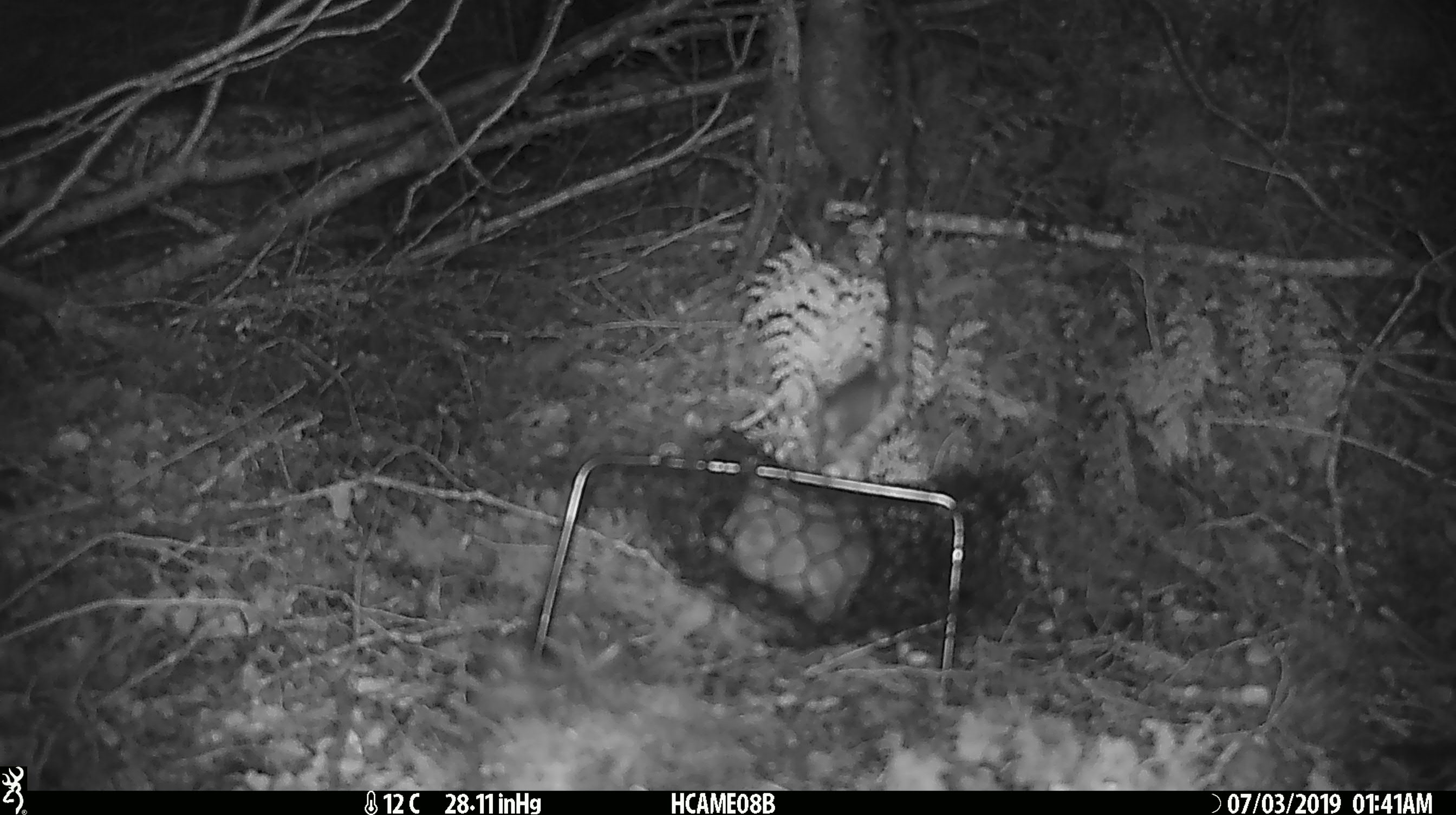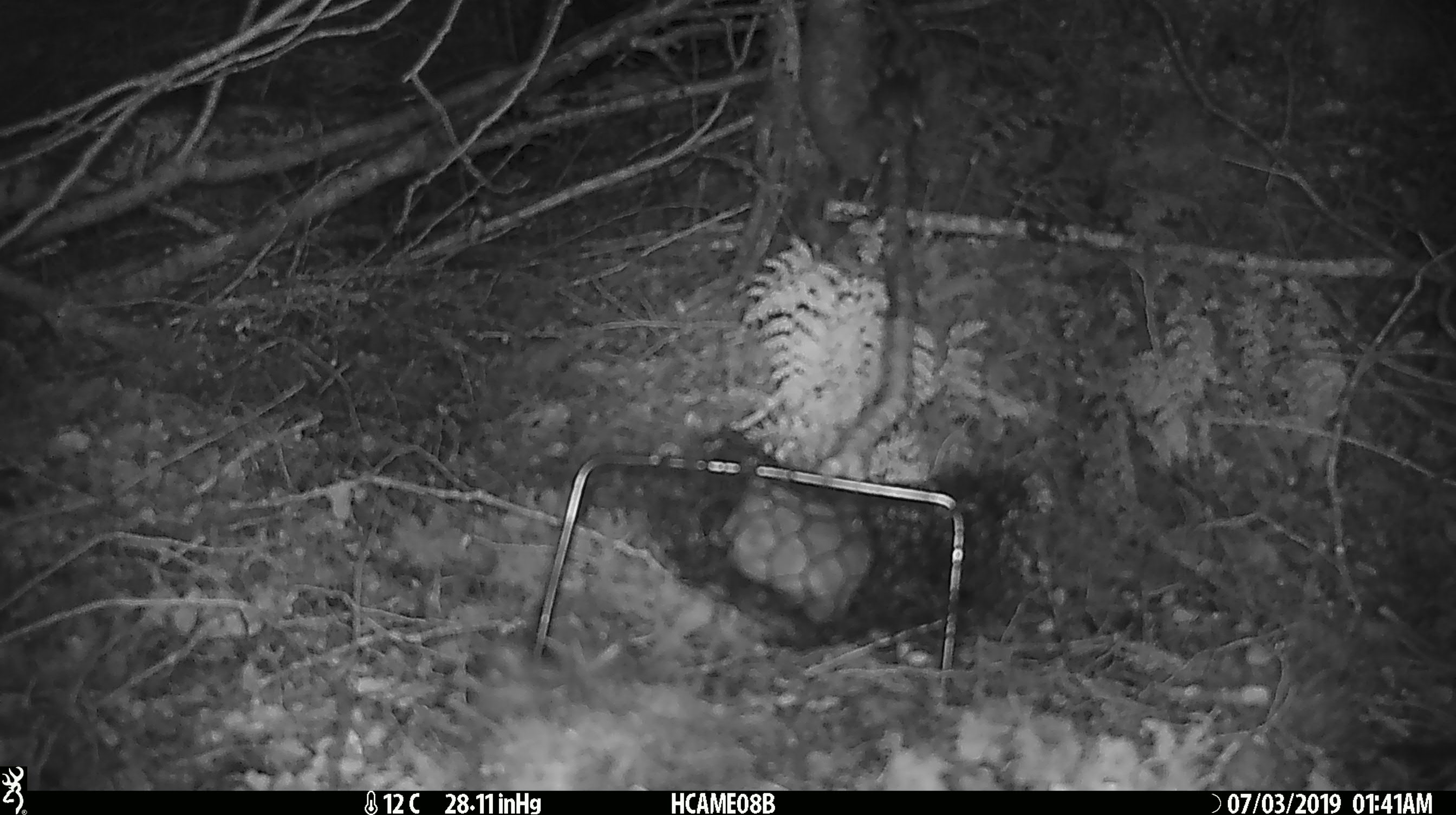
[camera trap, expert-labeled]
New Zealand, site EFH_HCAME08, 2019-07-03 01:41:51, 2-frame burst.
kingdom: Animalia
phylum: Chordata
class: Mammalia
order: Rodentia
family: Muridae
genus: Mus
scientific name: Mus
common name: mouse